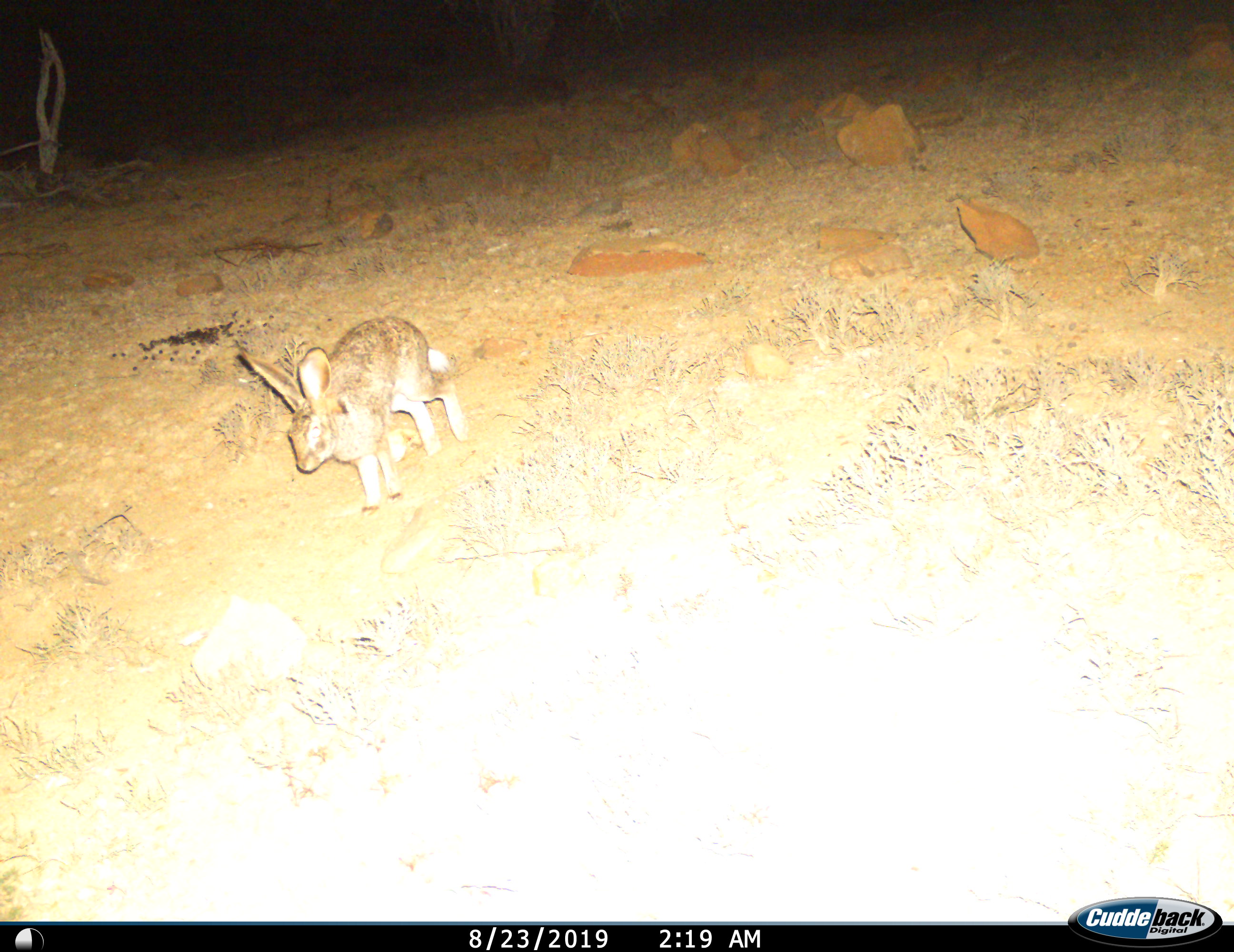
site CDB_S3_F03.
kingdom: Animalia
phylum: Chordata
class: Mammalia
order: Lagomorpha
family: Leporidae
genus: Lepus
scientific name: Lepus saxatilis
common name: scrub hare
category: harescrub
Harescrub (scrub hare) (Lepus saxatilis), count 1. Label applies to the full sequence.